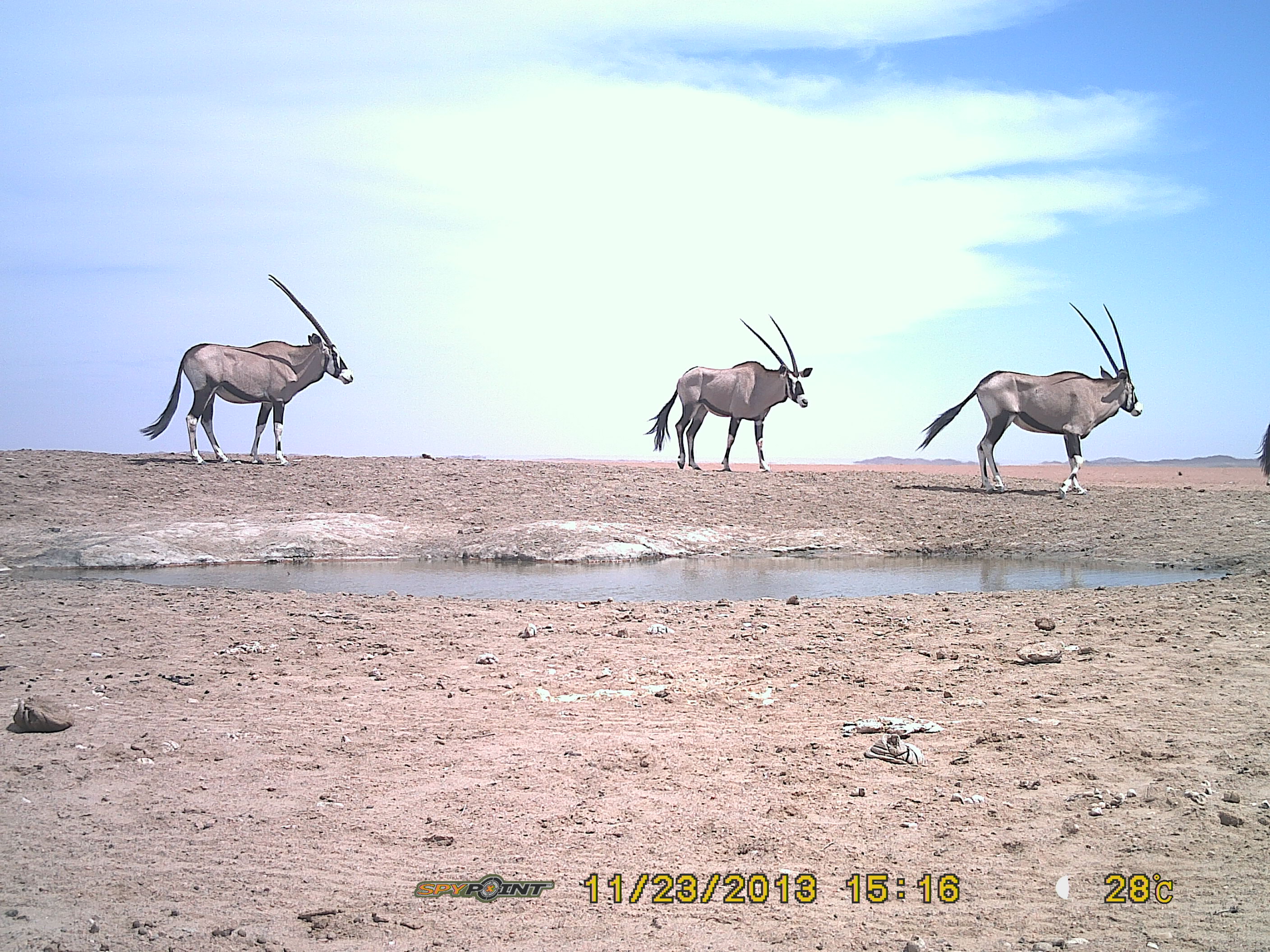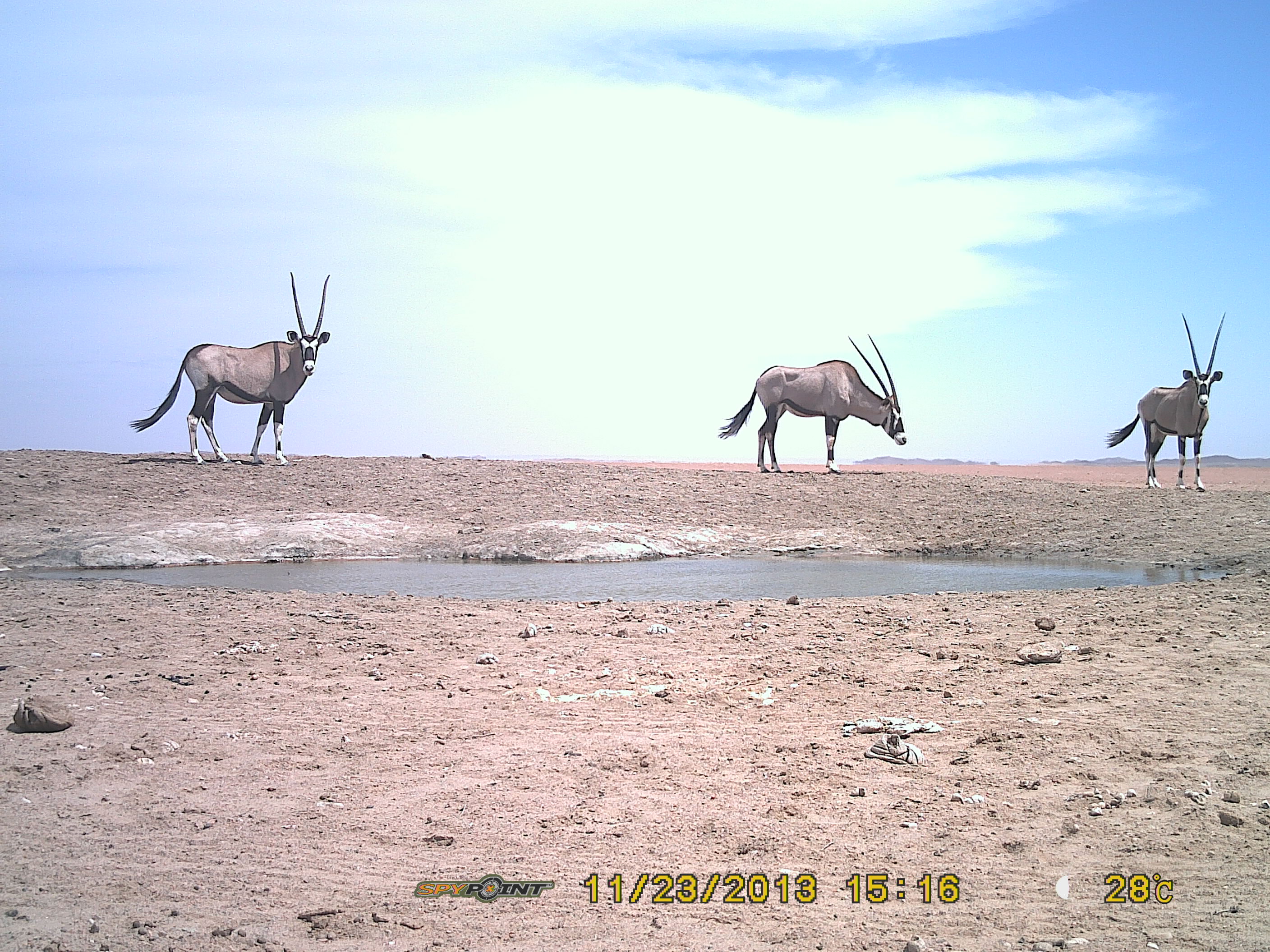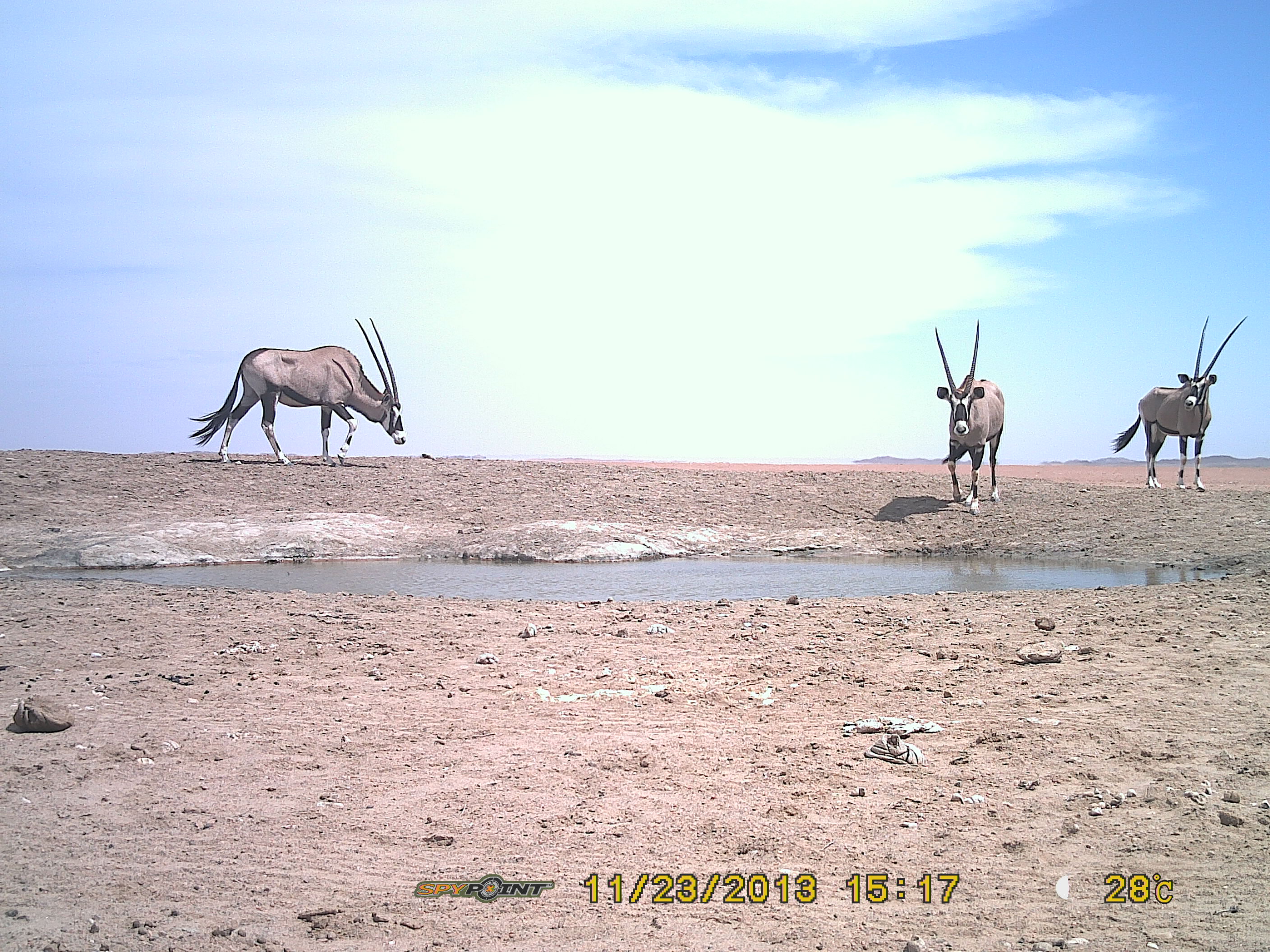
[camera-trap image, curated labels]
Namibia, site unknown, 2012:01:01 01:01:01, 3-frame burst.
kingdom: Animalia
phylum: Chordata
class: Mammalia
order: Artiodactyla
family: Bovidae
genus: Oryx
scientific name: Oryx gazella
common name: gemsbok